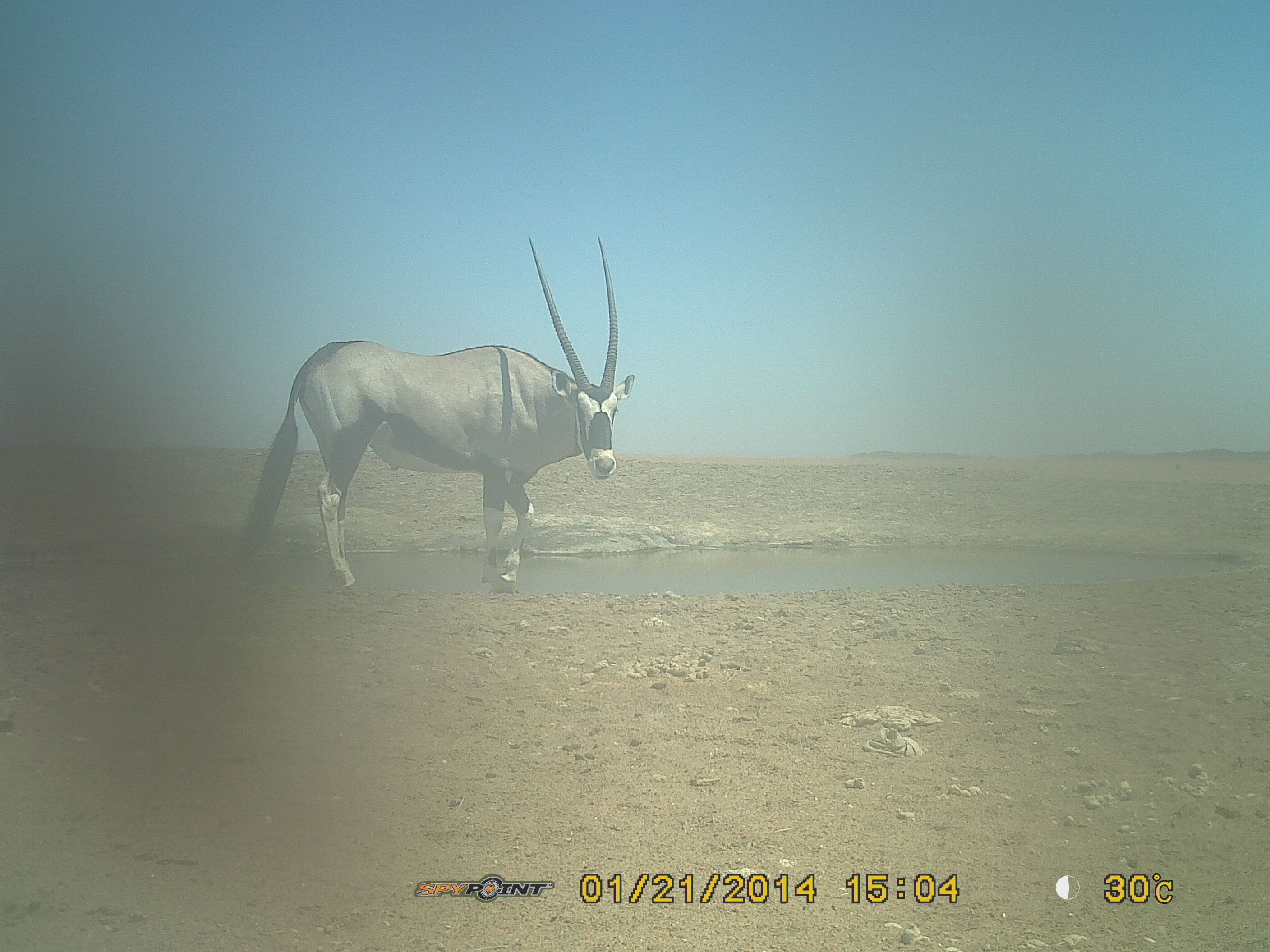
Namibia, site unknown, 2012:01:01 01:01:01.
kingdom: Animalia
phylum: Chordata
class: Mammalia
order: Artiodactyla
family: Bovidae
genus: Oryx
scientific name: Oryx gazella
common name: gemsbok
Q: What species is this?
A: Oryx gazella (gemsbok).